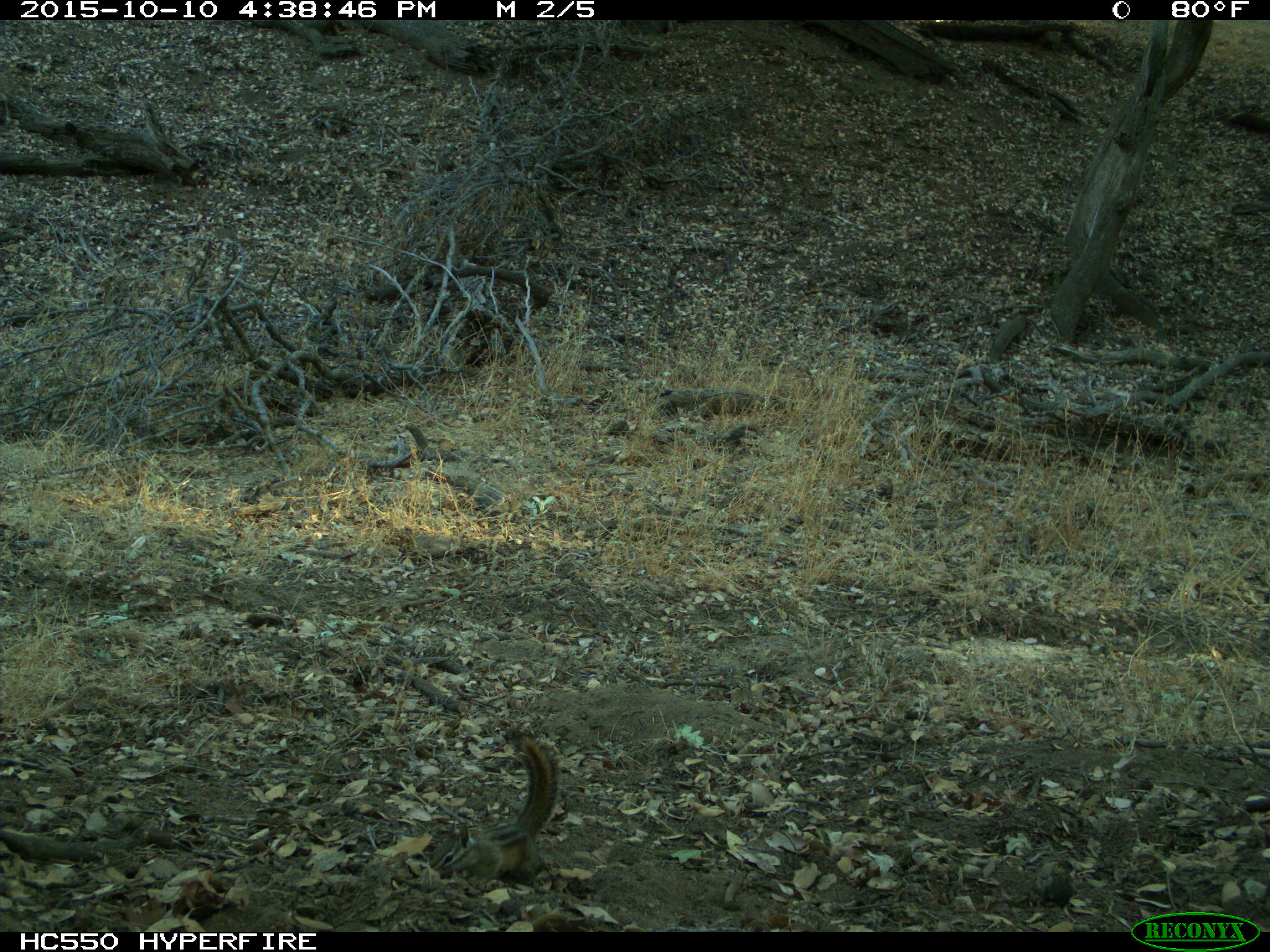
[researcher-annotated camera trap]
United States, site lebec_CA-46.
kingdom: Animalia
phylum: Chordata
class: Mammalia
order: Rodentia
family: Sciuridae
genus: Tamias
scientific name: Tamias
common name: chipmunk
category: unidentified chipmunk